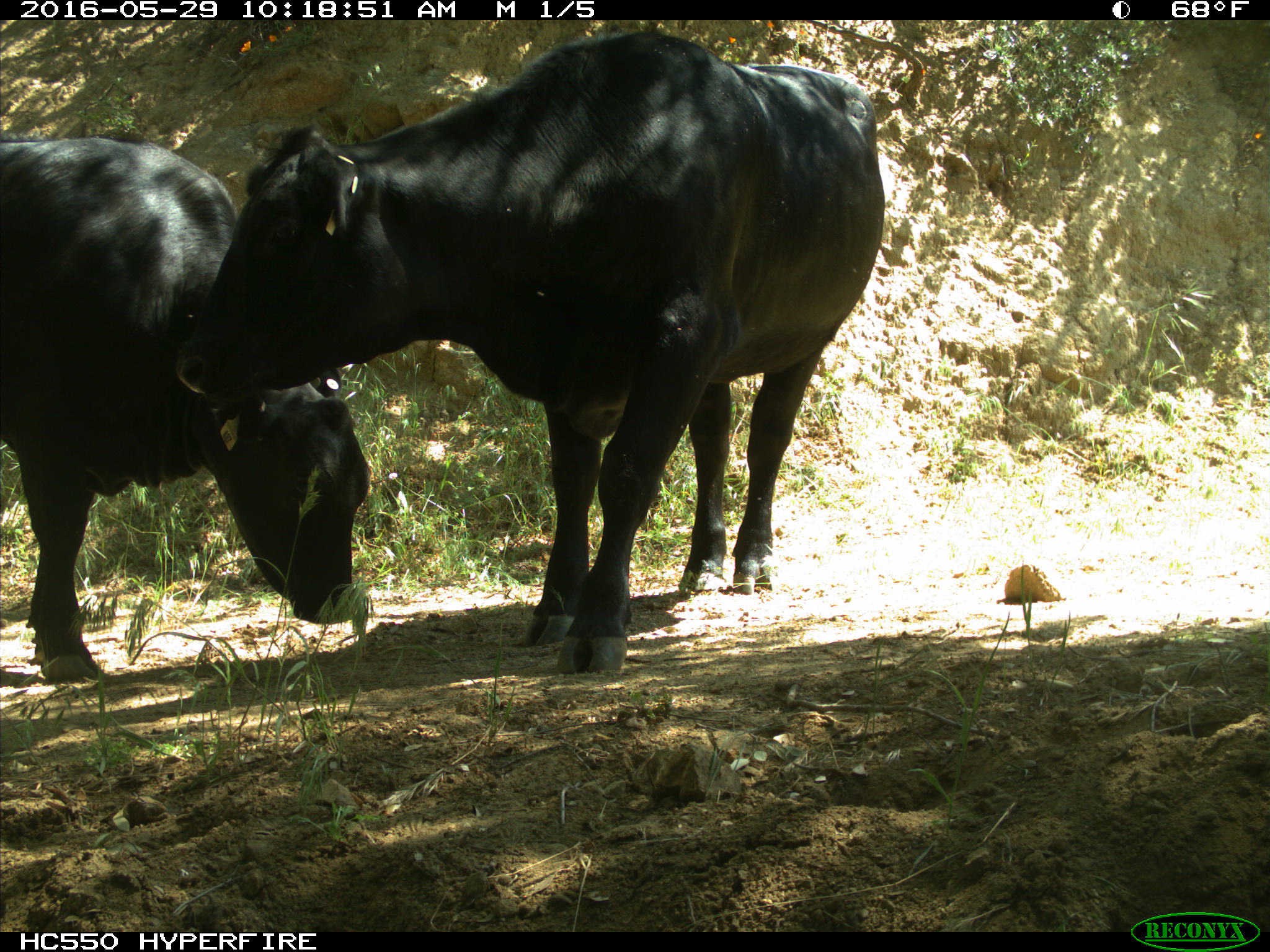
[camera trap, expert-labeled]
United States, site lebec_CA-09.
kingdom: Animalia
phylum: Chordata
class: Mammalia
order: Artiodactyla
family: Bovidae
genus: Bos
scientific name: Bos taurus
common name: domestic cow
Bos taurus (domestic cow).